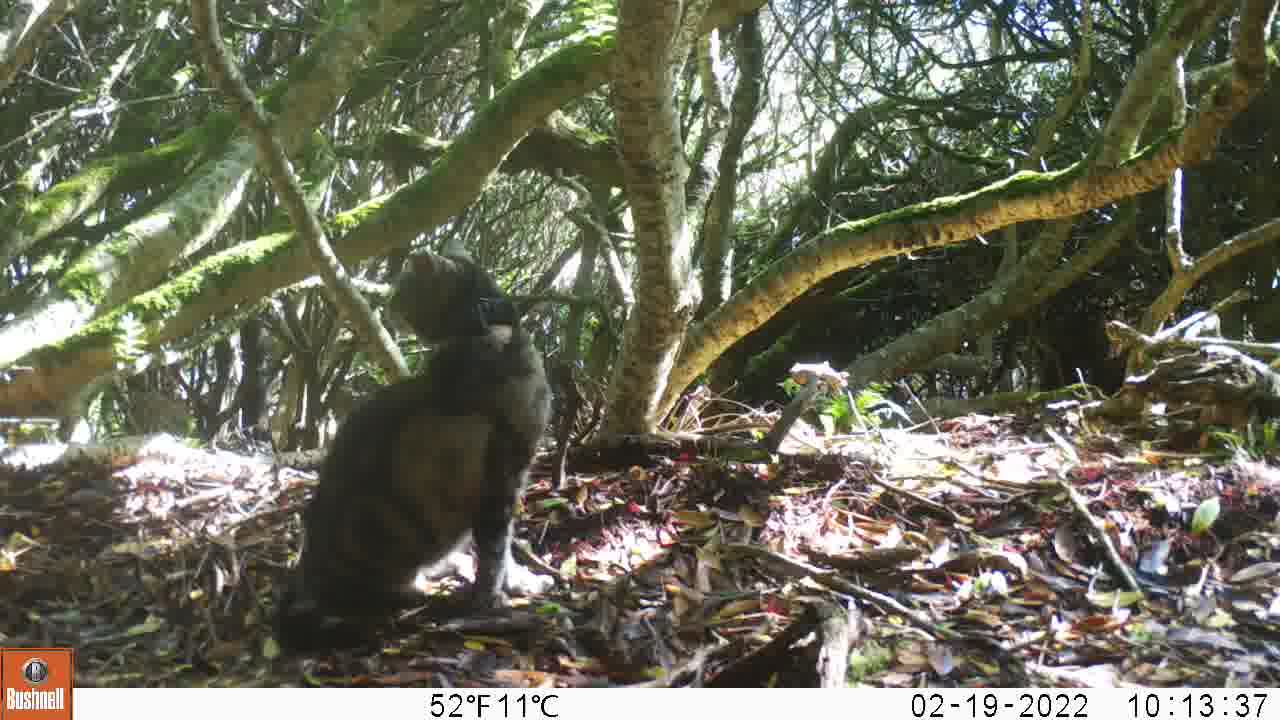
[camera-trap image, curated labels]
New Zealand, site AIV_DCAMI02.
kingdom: Animalia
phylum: Chordata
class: Mammalia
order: Carnivora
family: Felidae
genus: Felis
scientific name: Felis catus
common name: domestic cat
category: cat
Cat (domestic cat) (Felis catus).